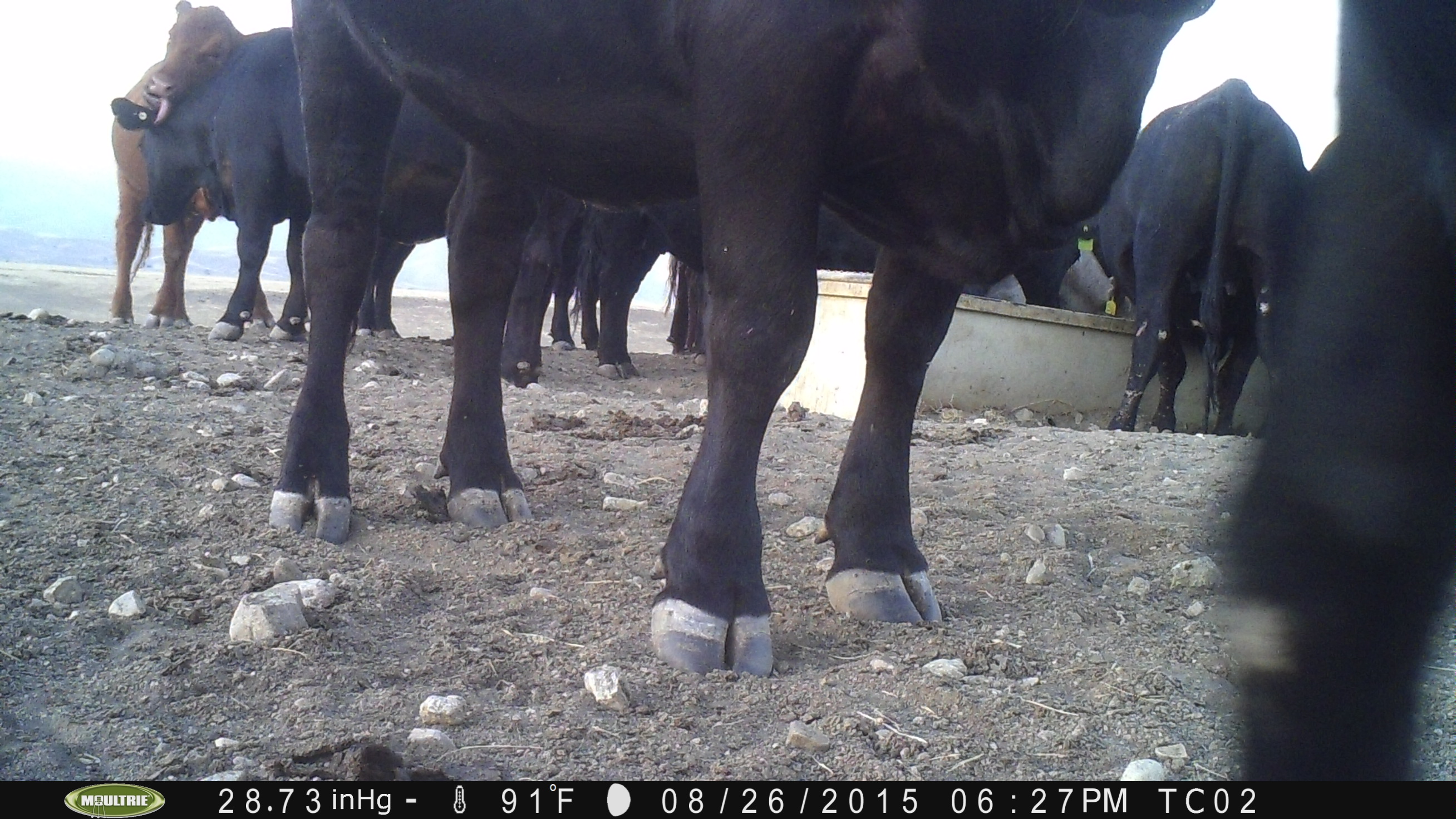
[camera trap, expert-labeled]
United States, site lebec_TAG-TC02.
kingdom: Animalia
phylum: Chordata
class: Mammalia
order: Artiodactyla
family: Bovidae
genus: Bos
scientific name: Bos taurus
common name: domestic cow